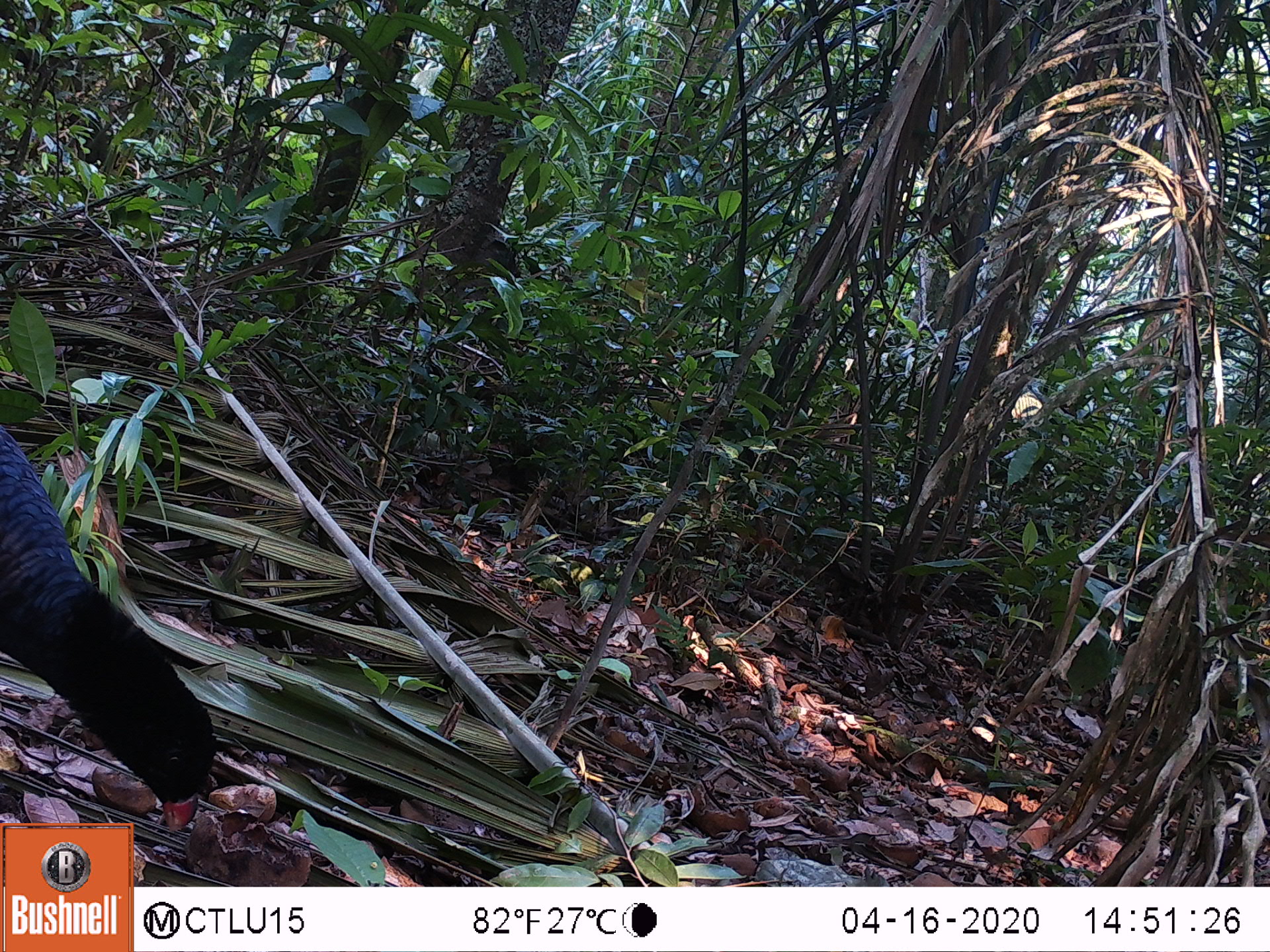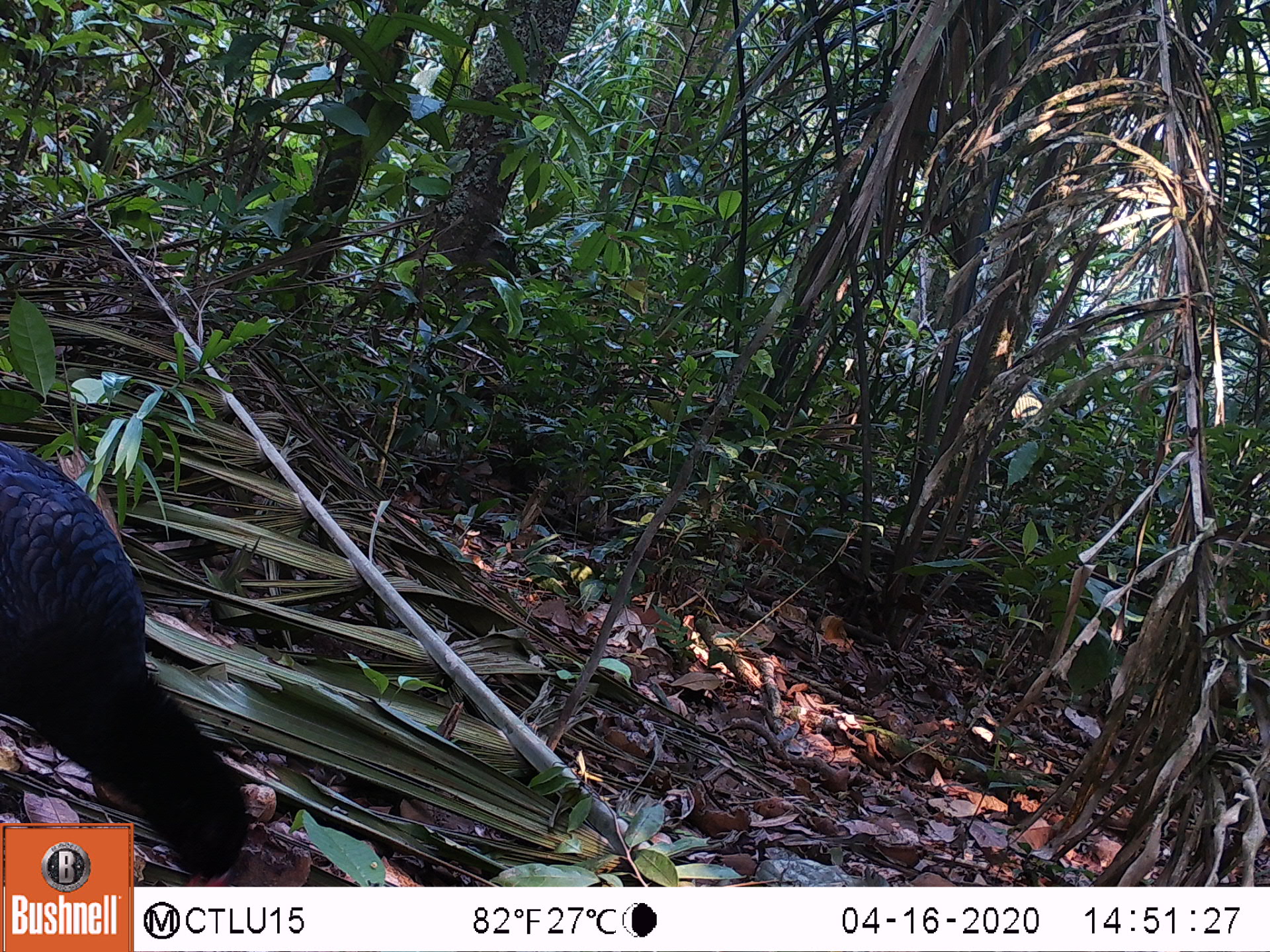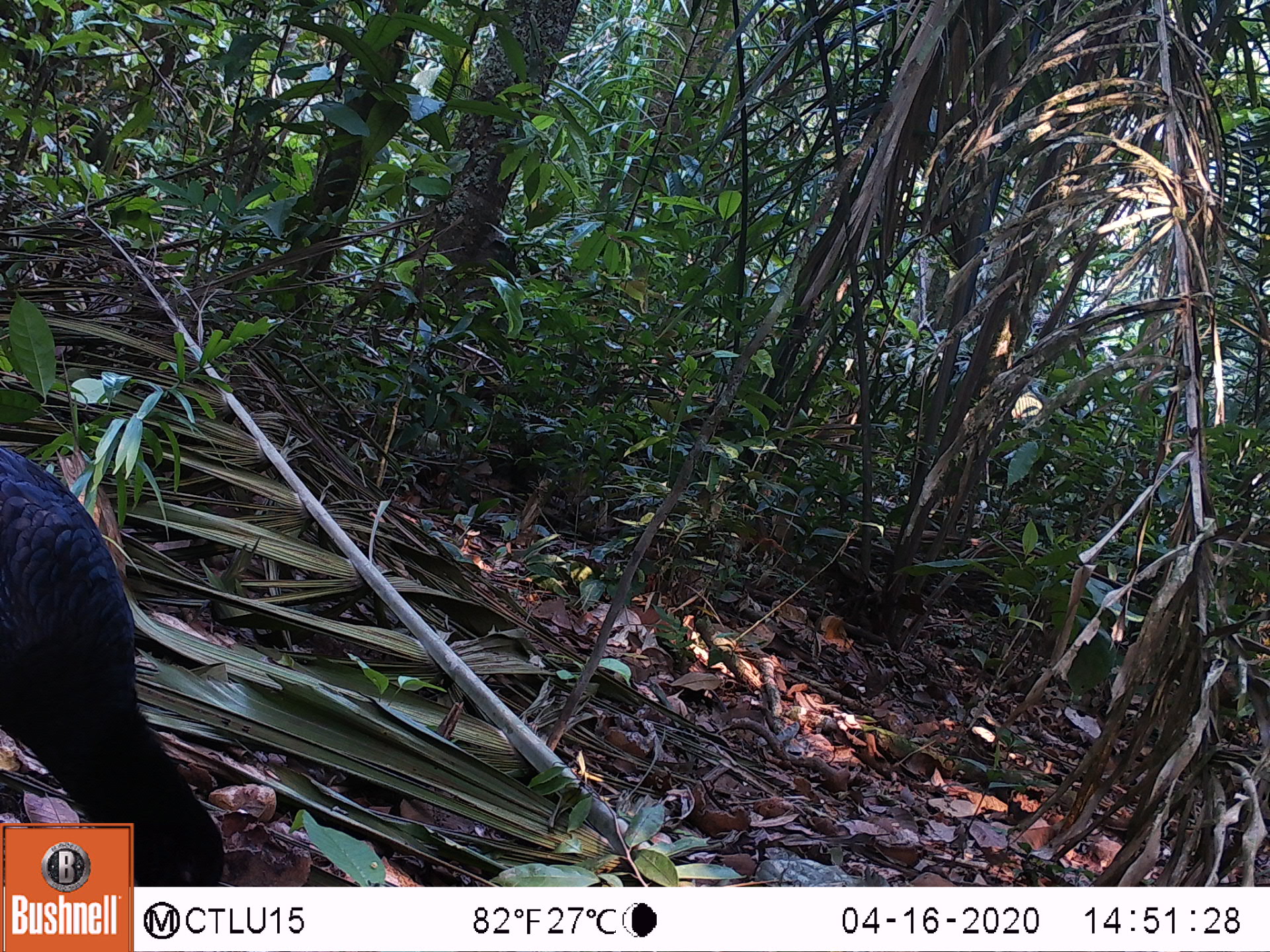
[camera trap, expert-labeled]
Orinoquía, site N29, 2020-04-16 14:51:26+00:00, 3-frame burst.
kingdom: Animalia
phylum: Chordata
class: Aves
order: Galliformes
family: Cracidae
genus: Mitu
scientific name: Mitu salvini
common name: salvin's currasow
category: salvins curassow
Salvins curassow (salvin's currasow) (Mitu salvini).